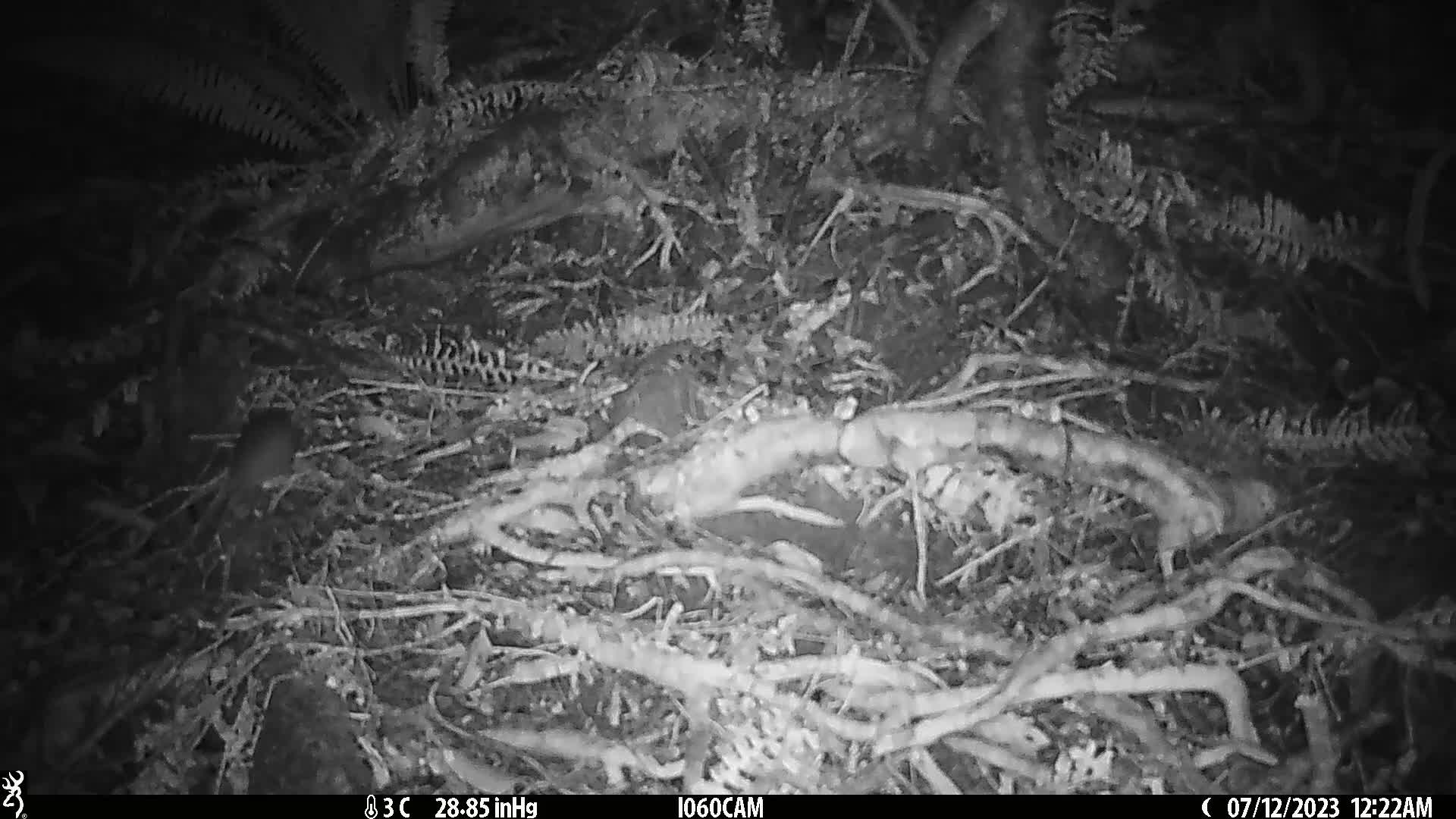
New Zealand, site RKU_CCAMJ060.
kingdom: Animalia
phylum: Chordata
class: Mammalia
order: Rodentia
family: Muridae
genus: Rattus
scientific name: Rattus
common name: rat